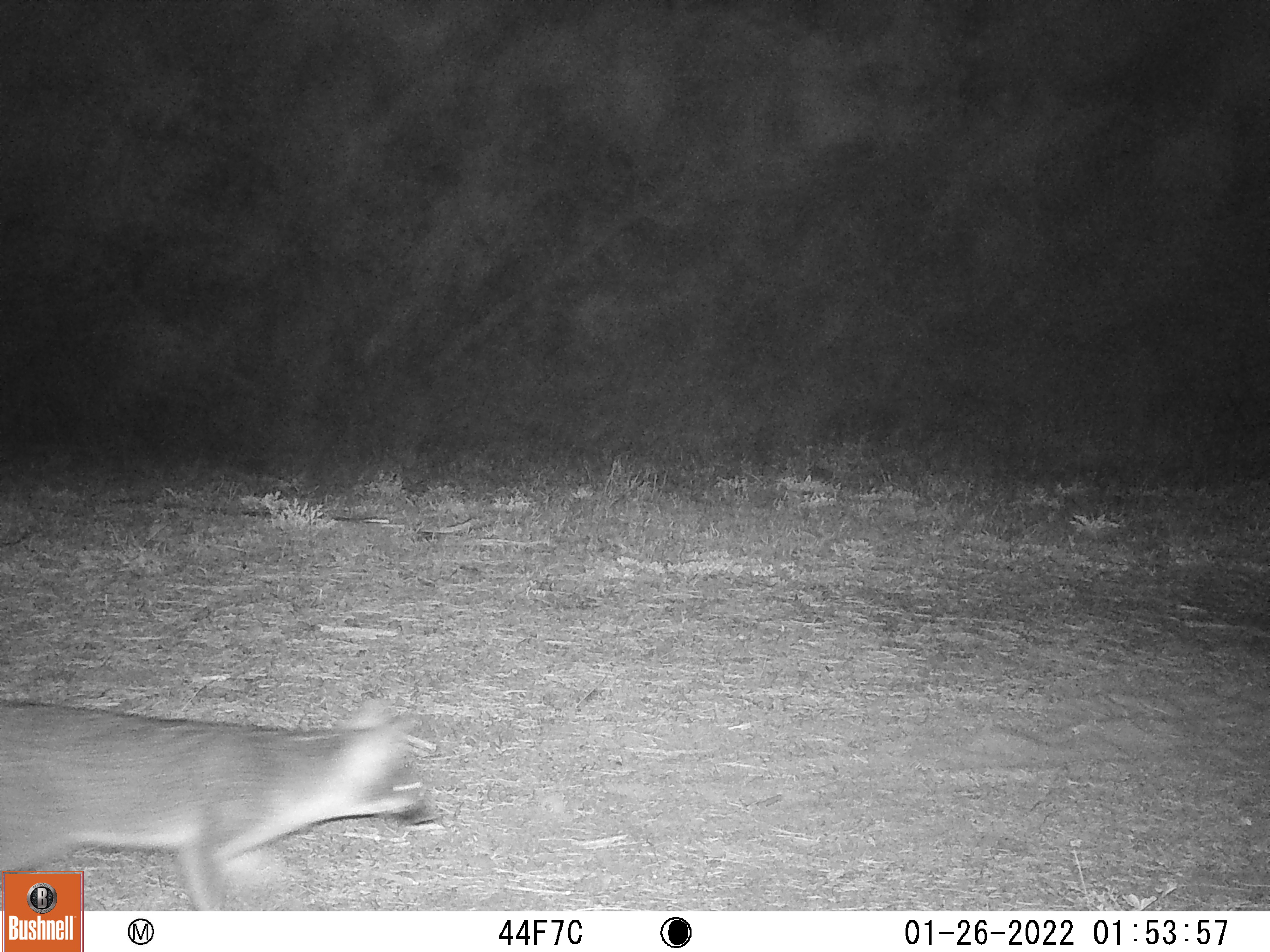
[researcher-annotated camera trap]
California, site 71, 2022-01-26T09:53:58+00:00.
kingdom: Animalia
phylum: Chordata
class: Mammalia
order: Carnivora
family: Canidae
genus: Urocyon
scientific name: Urocyon cinereoargenteus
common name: gray fox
Gray fox (Urocyon cinereoargenteus).